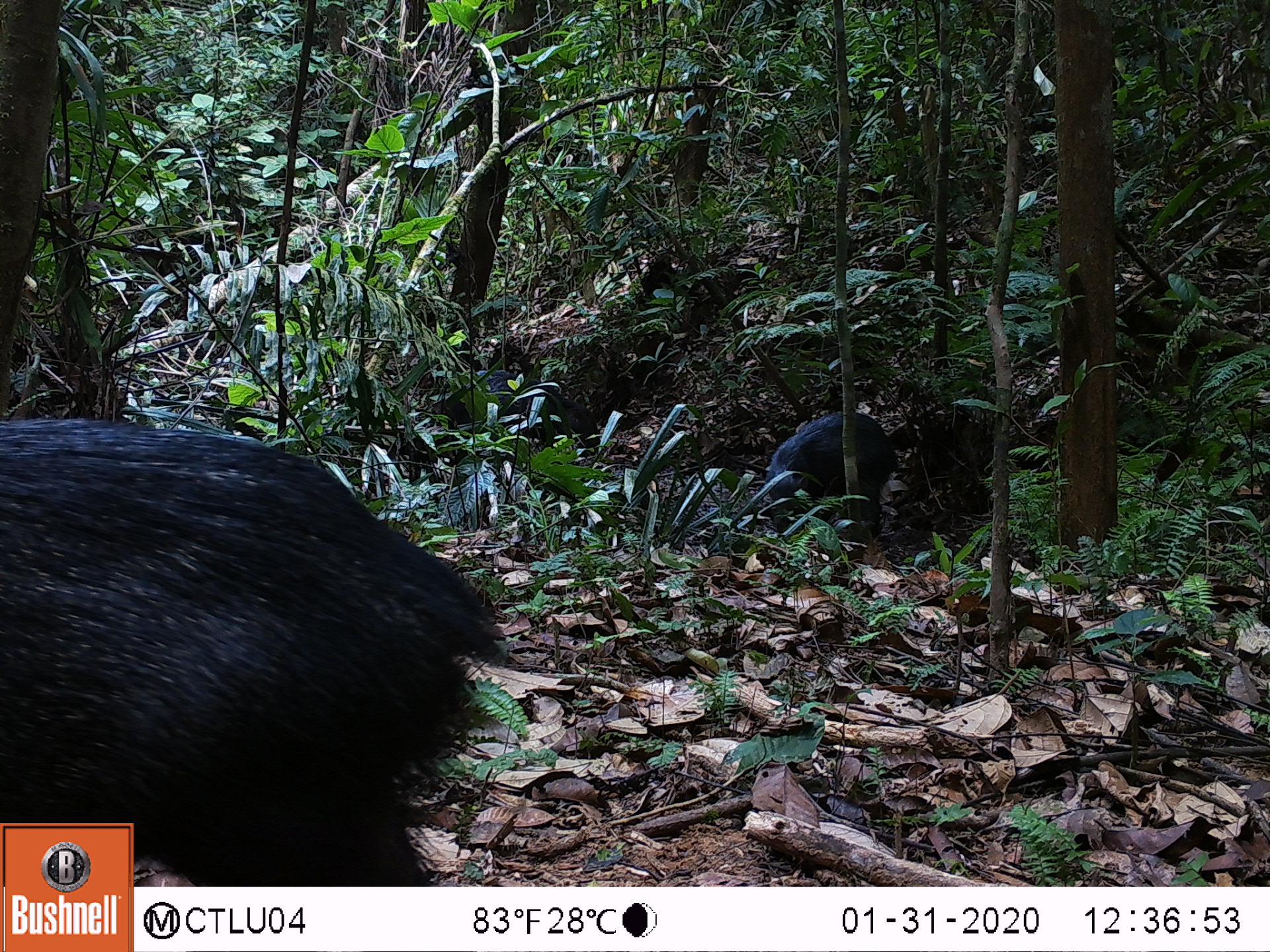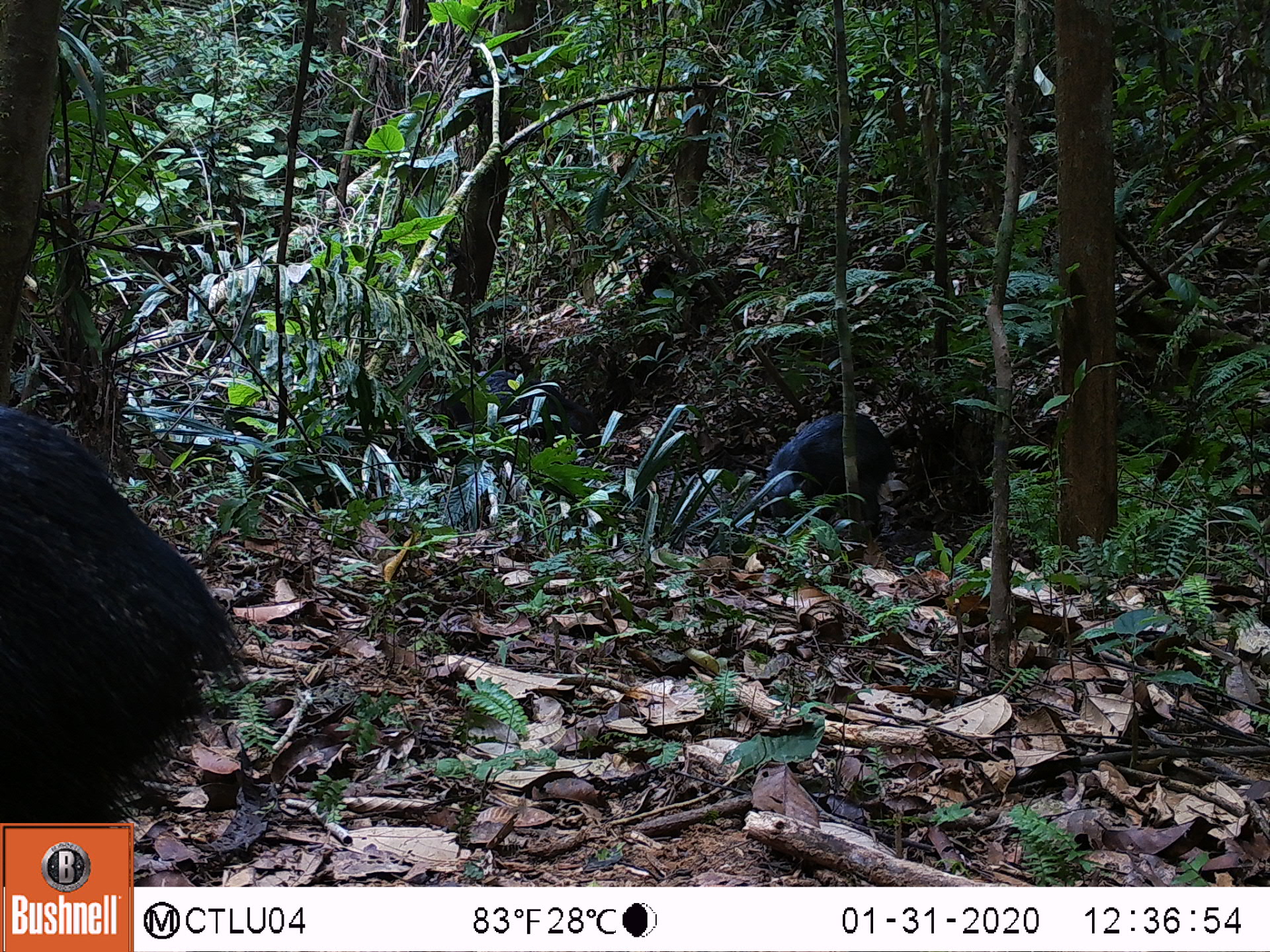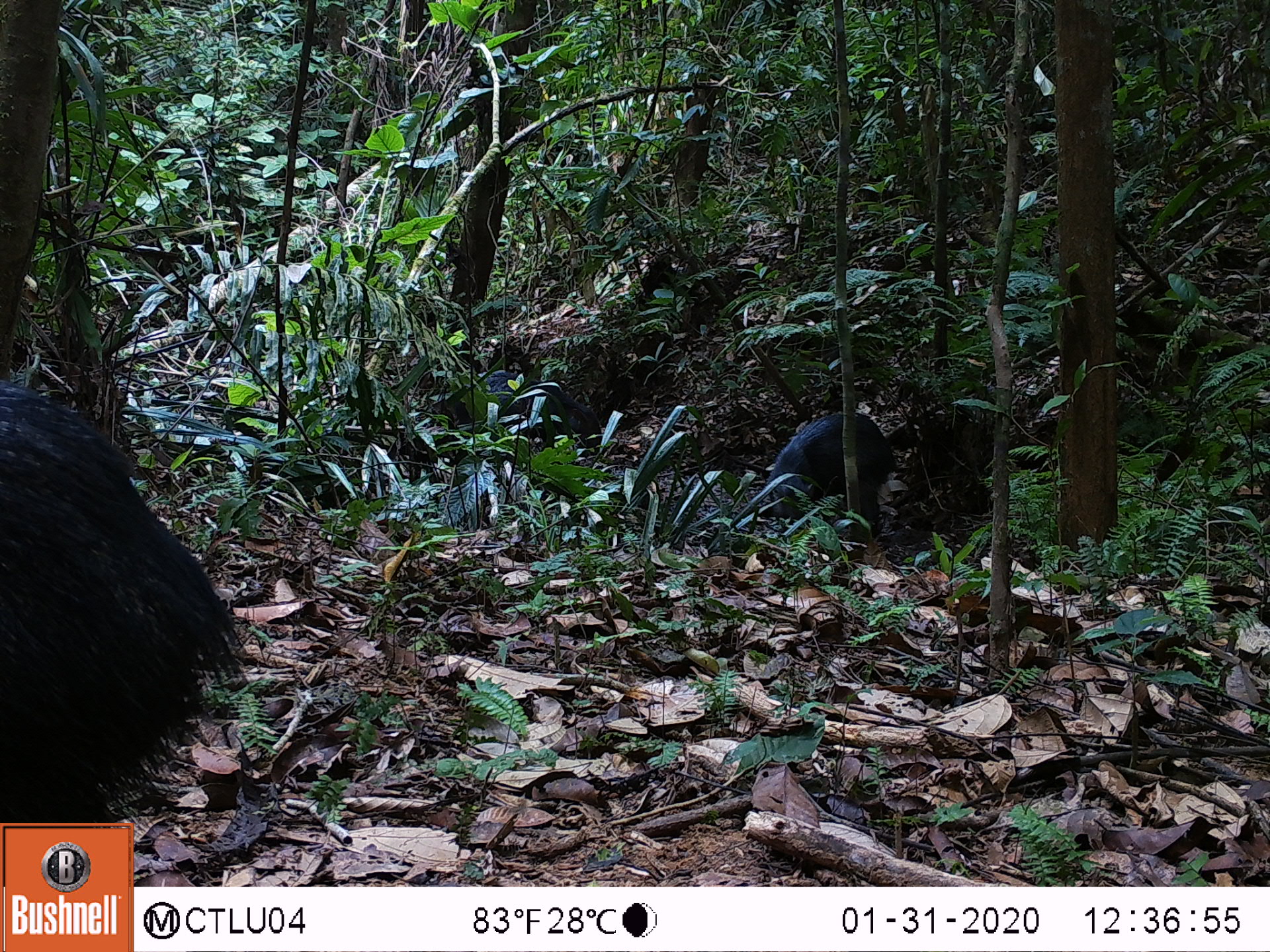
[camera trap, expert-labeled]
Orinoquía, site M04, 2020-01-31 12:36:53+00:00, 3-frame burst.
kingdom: Animalia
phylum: Chordata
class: Mammalia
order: Artiodactyla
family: Tayassuidae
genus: Pecari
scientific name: Pecari tajacu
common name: collared peccary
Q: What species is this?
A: Collared peccary (Pecari tajacu).